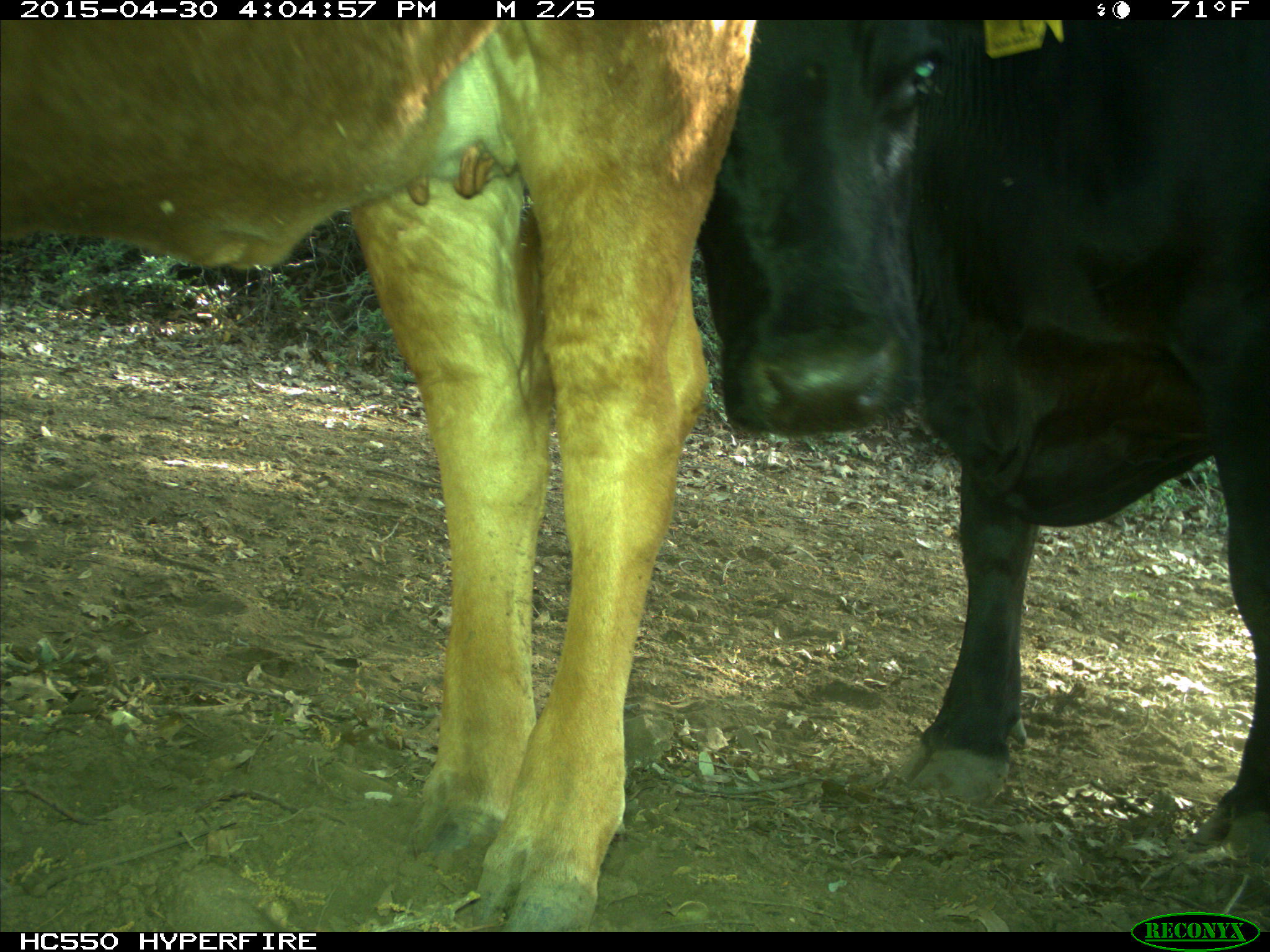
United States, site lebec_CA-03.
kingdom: Animalia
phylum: Chordata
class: Mammalia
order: Artiodactyla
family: Bovidae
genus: Bos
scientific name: Bos taurus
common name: domestic cow